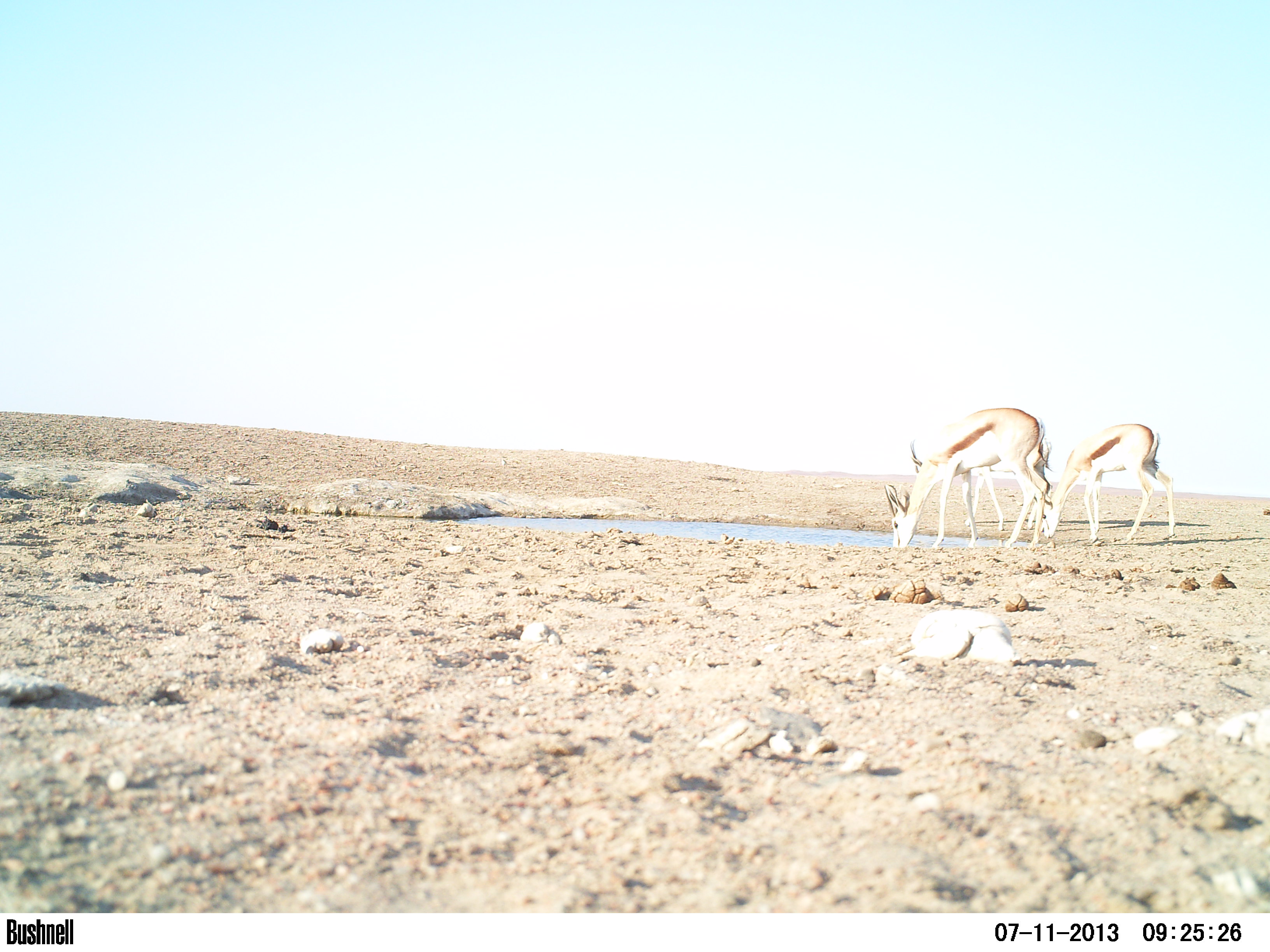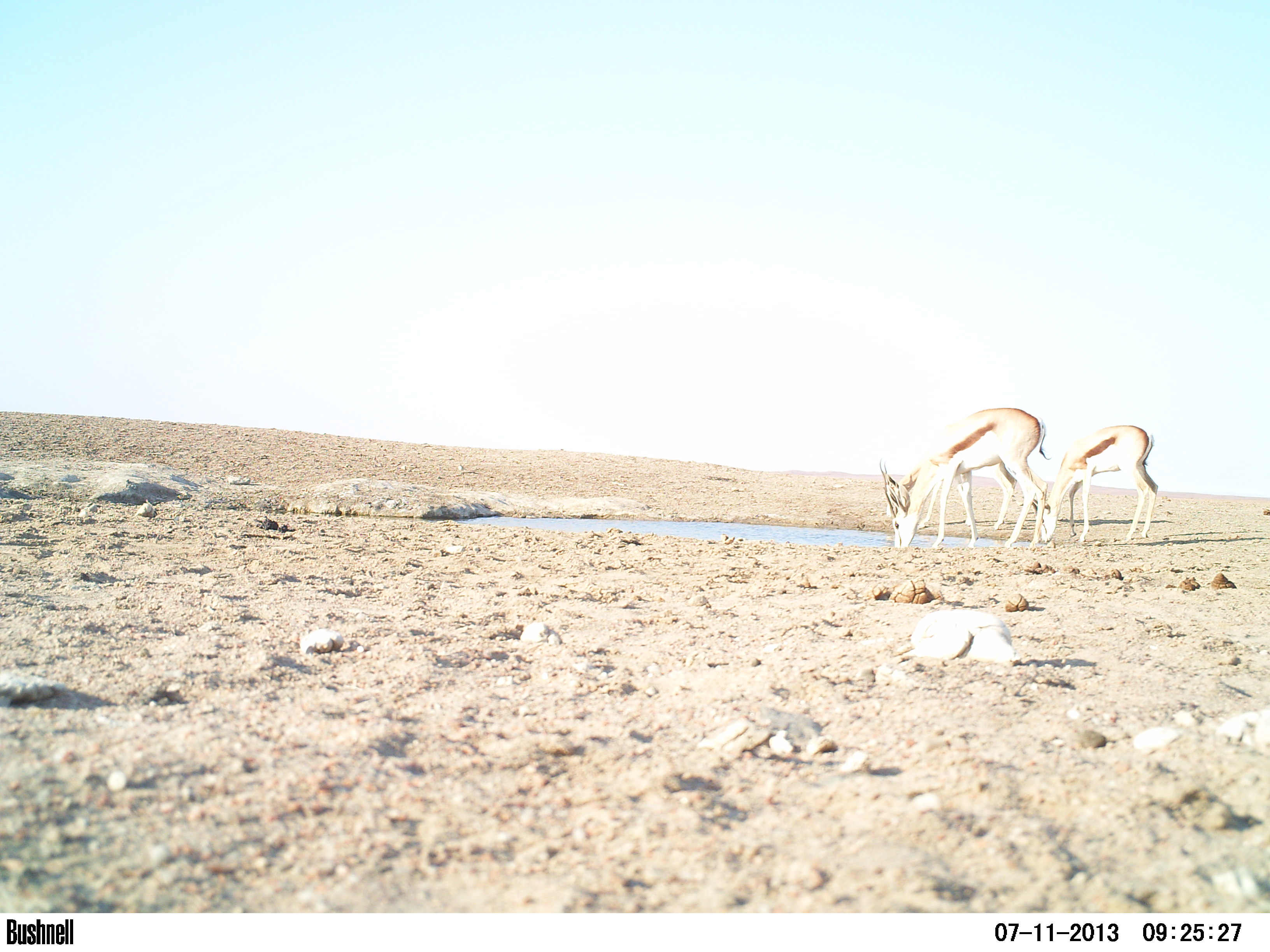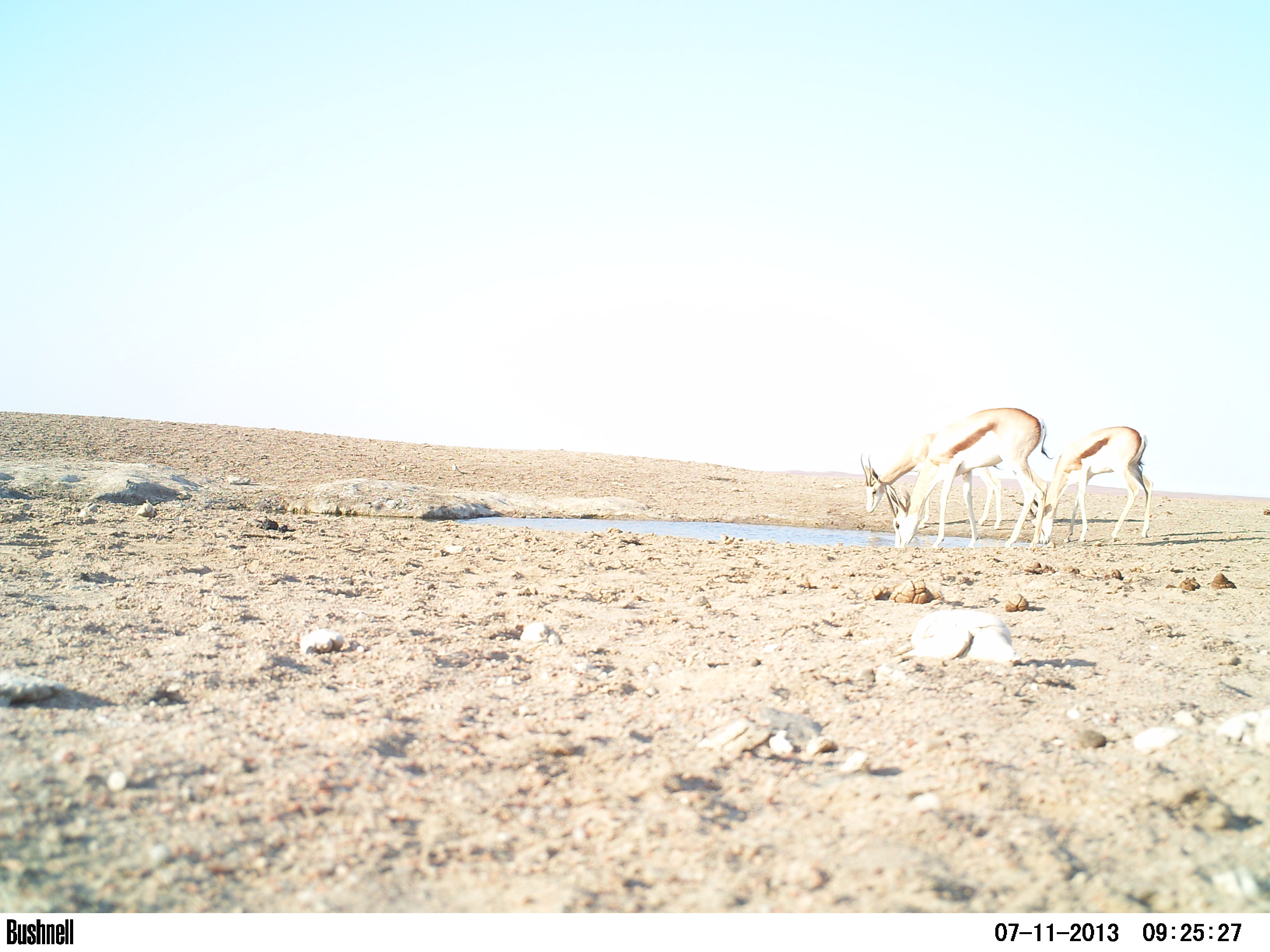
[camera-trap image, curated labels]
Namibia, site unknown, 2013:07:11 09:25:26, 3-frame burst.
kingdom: Animalia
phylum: Chordata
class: Mammalia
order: Artiodactyla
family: Bovidae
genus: Antidorcas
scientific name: Antidorcas marsupialis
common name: springbok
Antidorcas marsupialis (springbok).